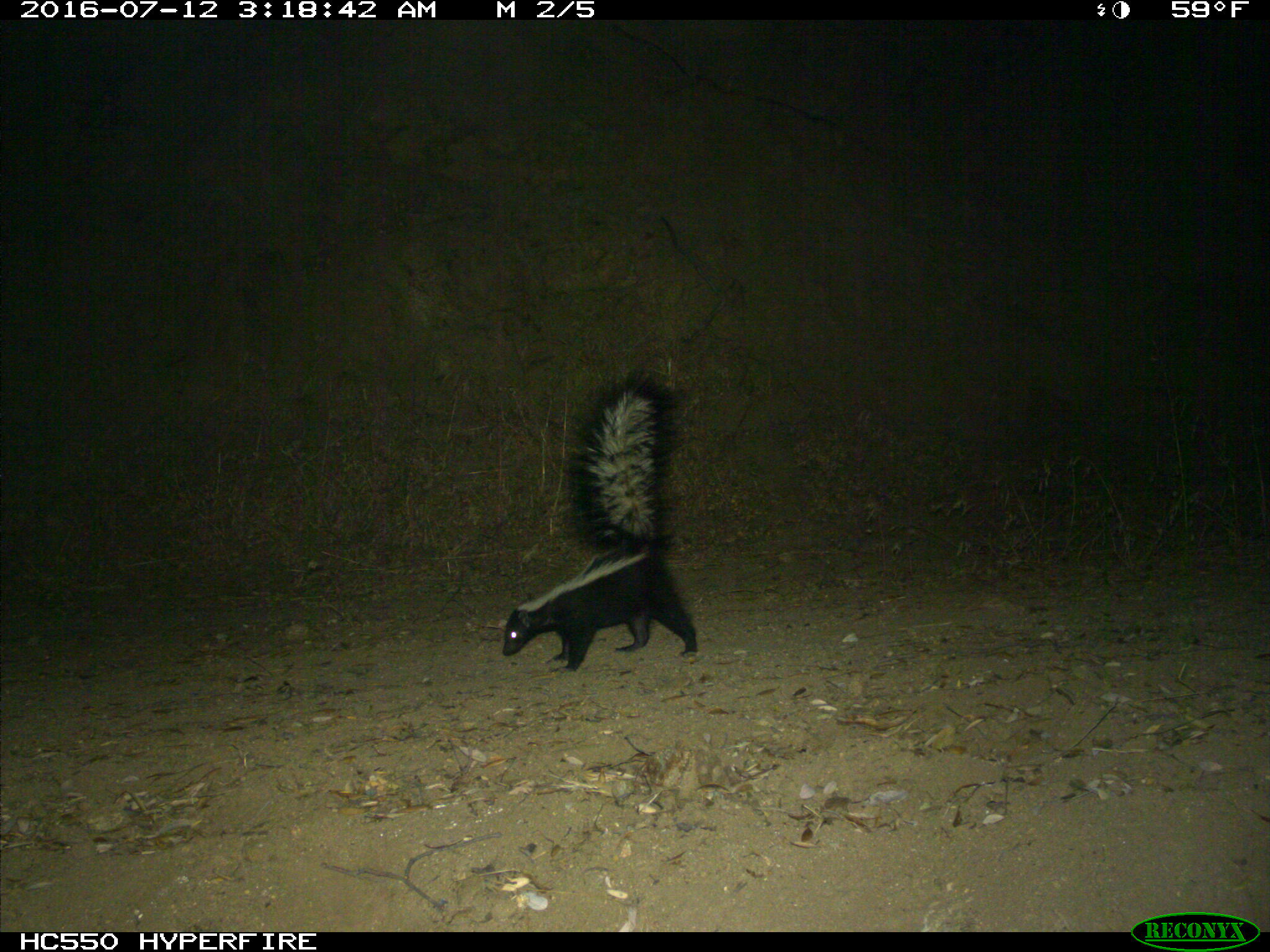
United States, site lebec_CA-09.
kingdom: Animalia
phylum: Chordata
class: Mammalia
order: Carnivora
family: Mephitidae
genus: Mephitis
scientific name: Mephitis mephitis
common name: striped skunk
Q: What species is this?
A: Mephitis mephitis (striped skunk).